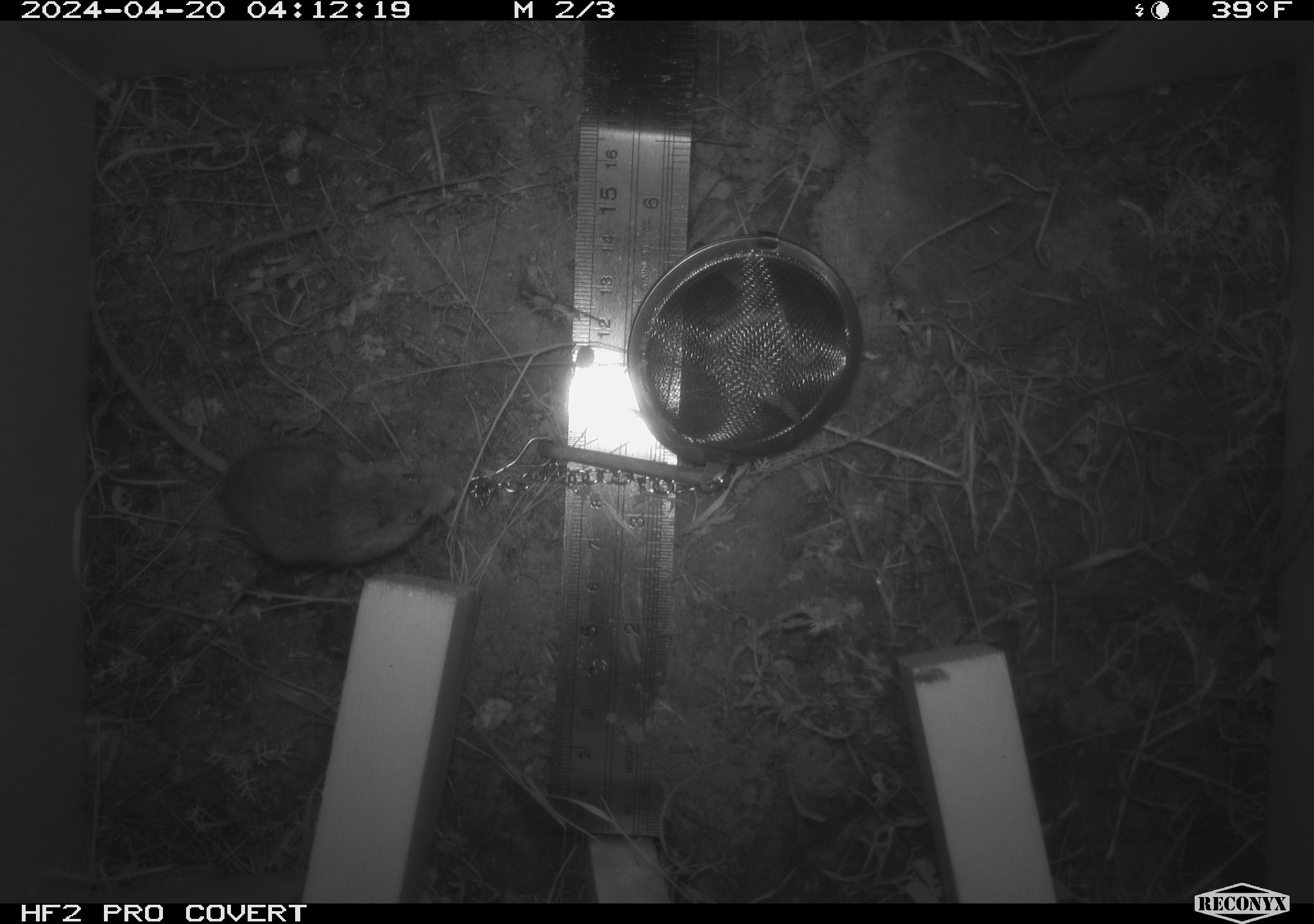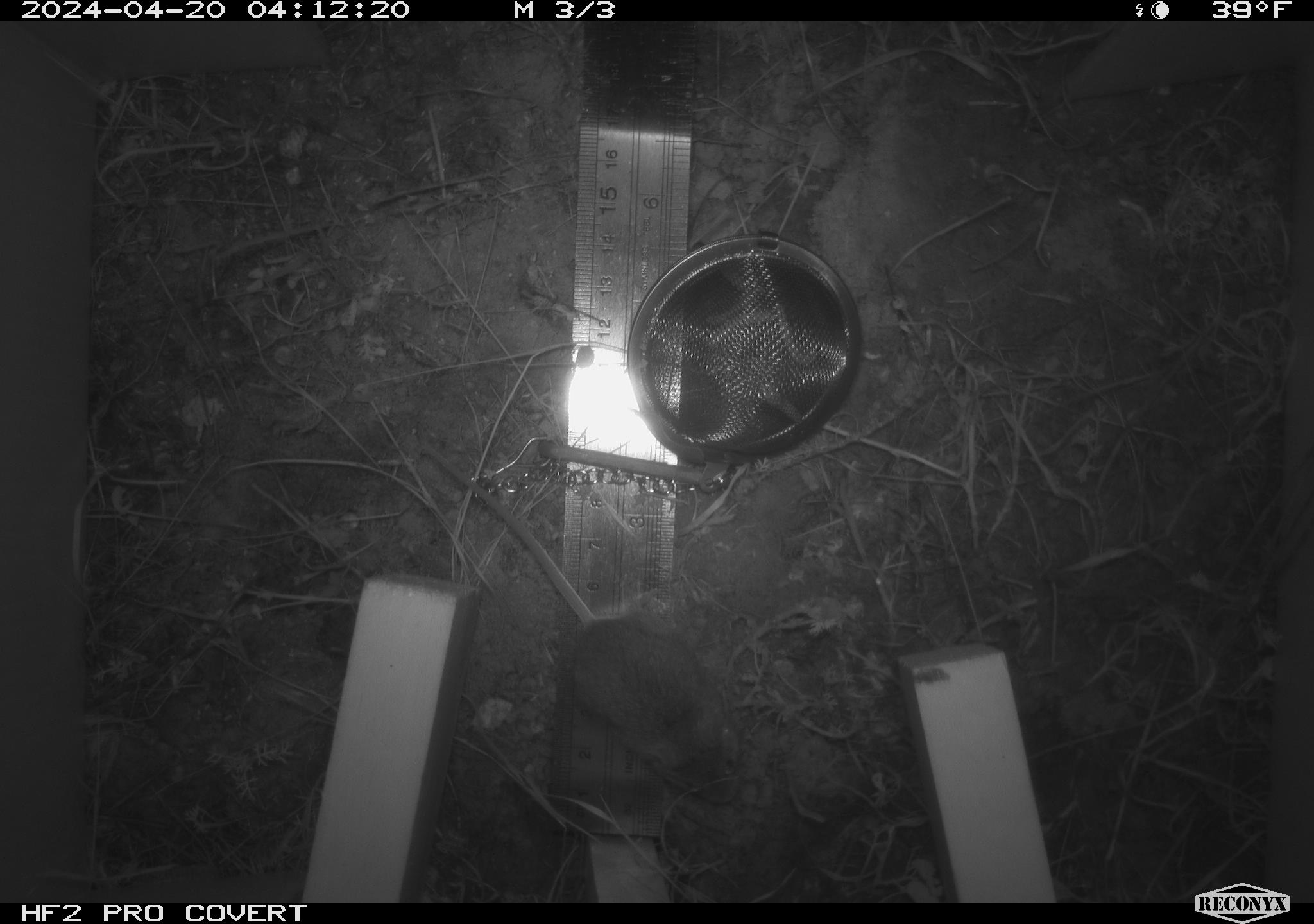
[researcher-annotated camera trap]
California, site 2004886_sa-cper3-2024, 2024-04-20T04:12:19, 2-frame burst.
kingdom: Animalia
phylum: Chordata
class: Mammalia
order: Rodentia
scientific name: Rodentia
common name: rodent